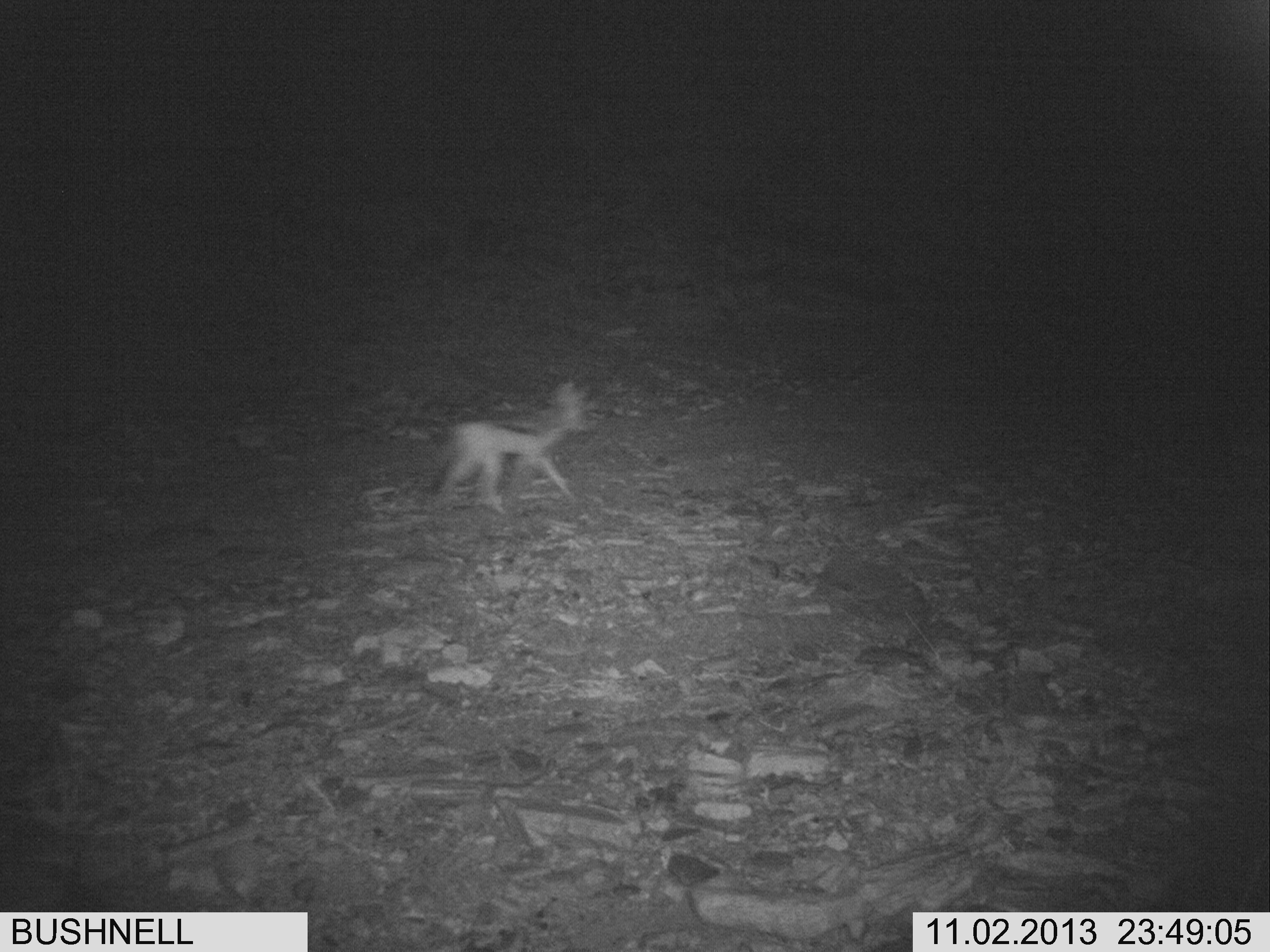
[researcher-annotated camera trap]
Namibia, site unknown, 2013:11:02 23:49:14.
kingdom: Animalia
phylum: Chordata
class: Mammalia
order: Carnivora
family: Canidae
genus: Lupulella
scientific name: Lupulella mesomelas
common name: black-backed jackal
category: canis mesomelas